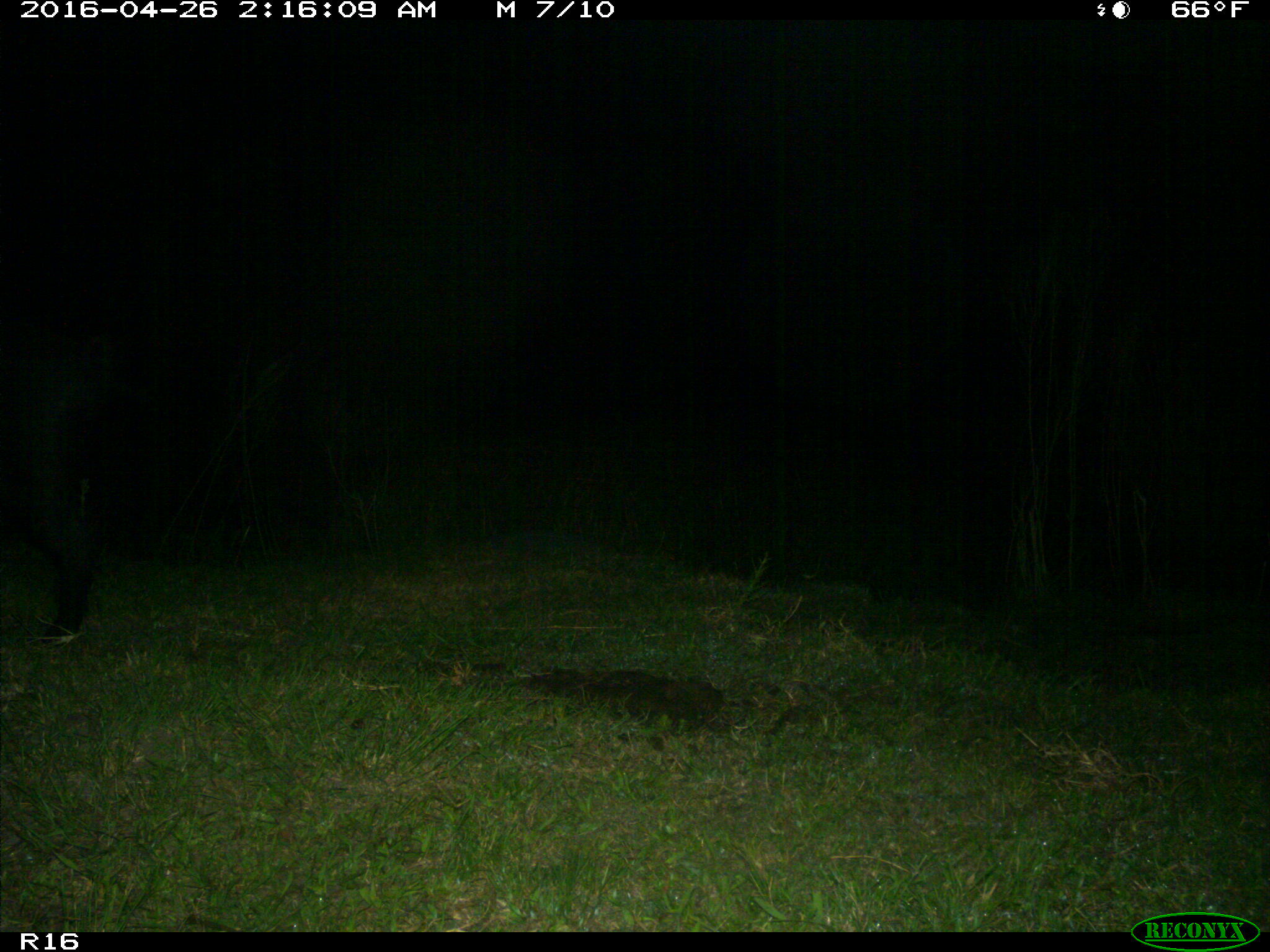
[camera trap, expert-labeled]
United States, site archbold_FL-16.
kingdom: Animalia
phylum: Chordata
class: Mammalia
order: Artiodactyla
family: Suidae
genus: Sus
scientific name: Sus scrofa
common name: wild boar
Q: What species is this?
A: Sus scrofa (wild boar).